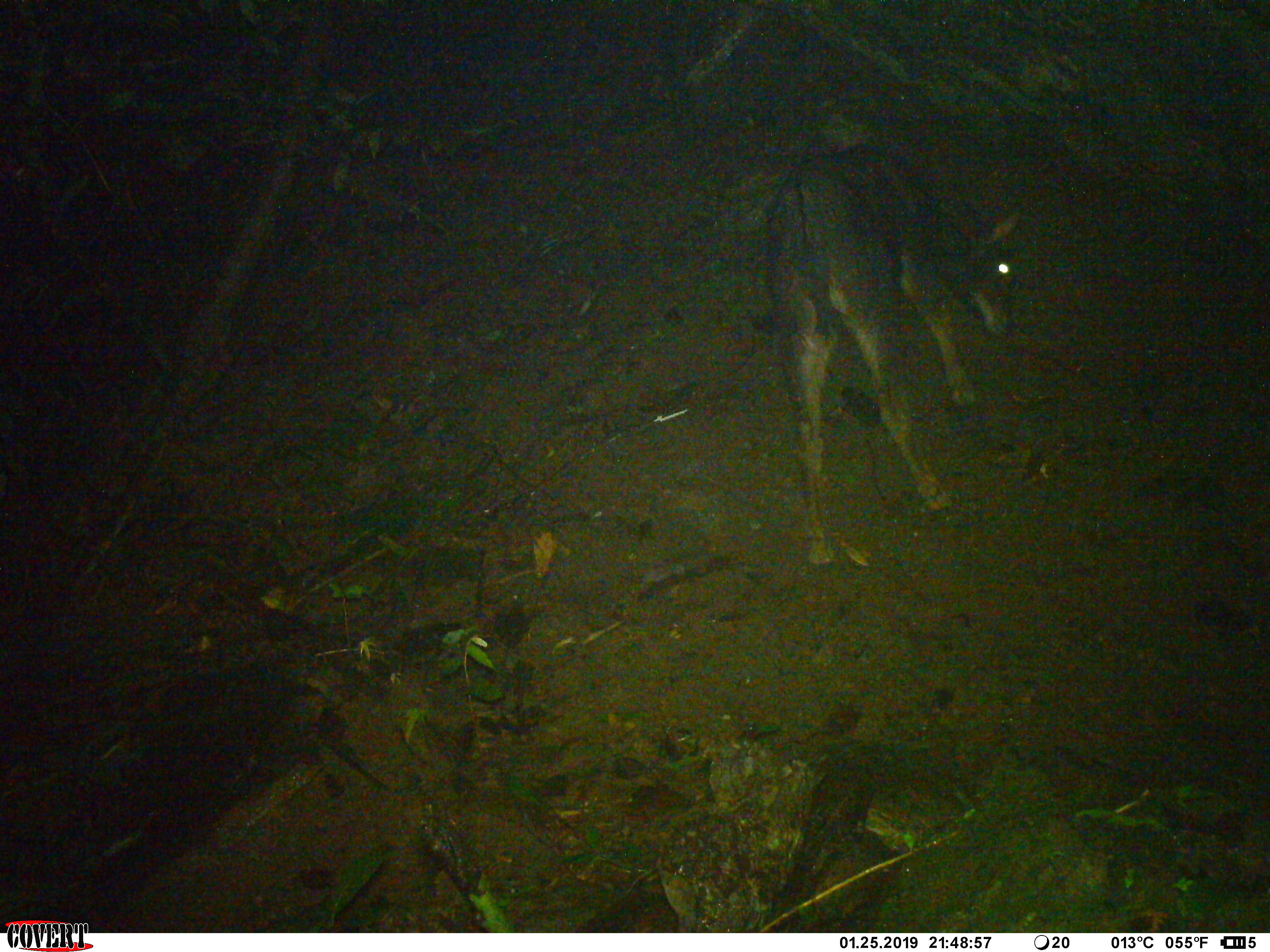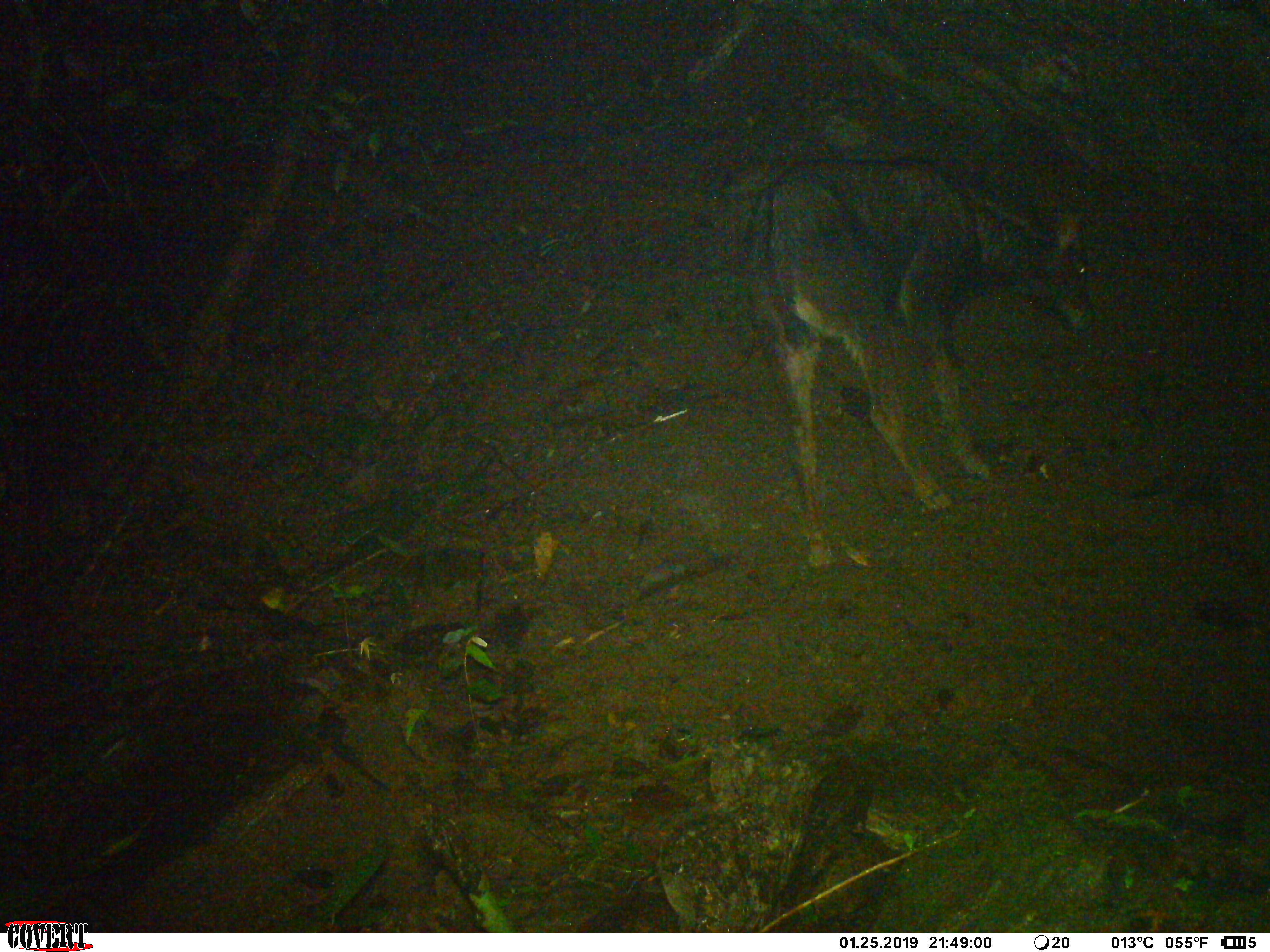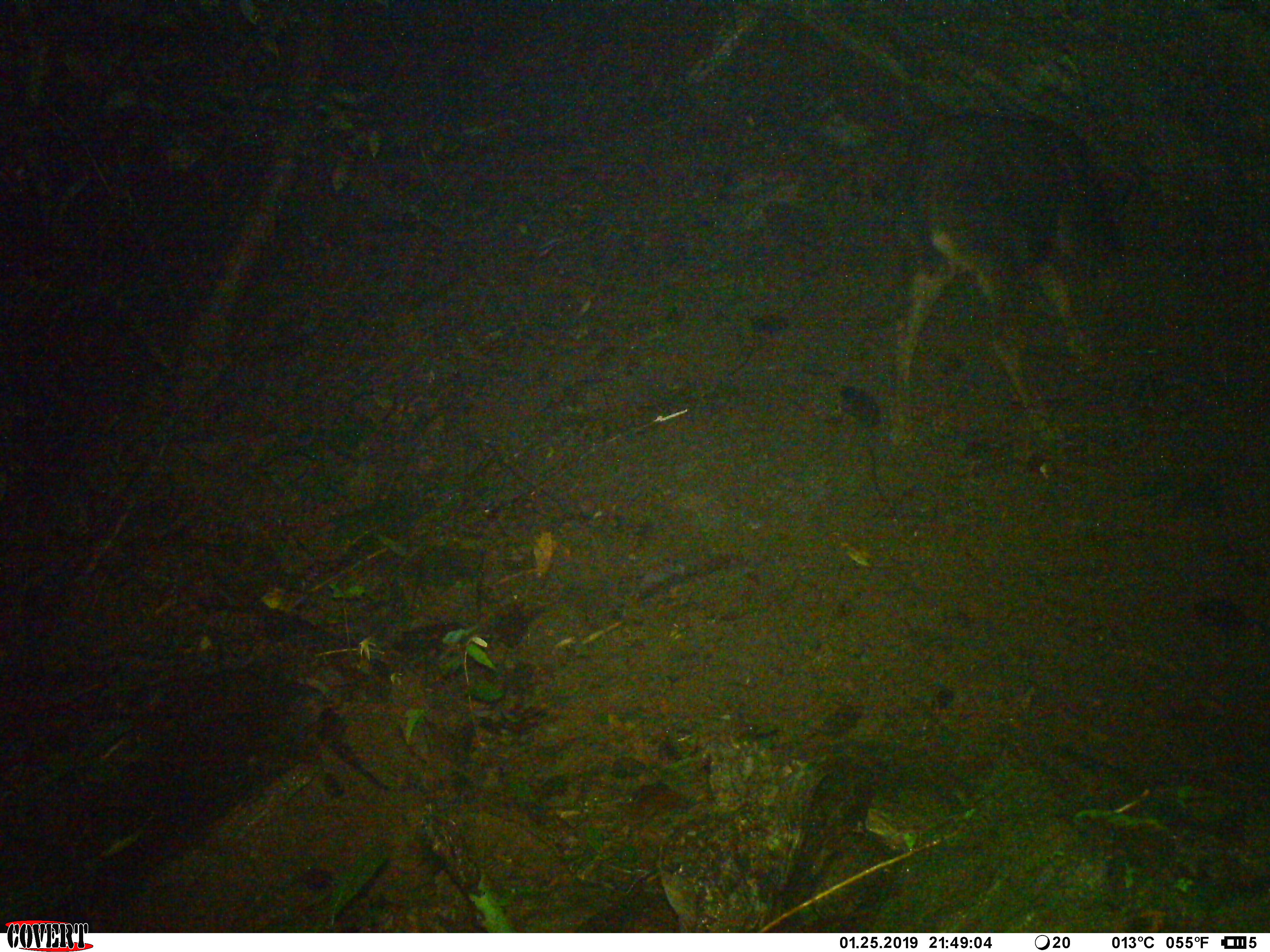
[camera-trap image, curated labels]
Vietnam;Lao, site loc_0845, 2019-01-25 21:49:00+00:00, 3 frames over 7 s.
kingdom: Animalia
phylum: Chordata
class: Mammalia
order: Artiodactyla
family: Bovidae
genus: Capricornis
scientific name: Capricornis sumatraensis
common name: chinese serow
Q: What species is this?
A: Chinese serow (Capricornis sumatraensis).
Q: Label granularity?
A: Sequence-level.